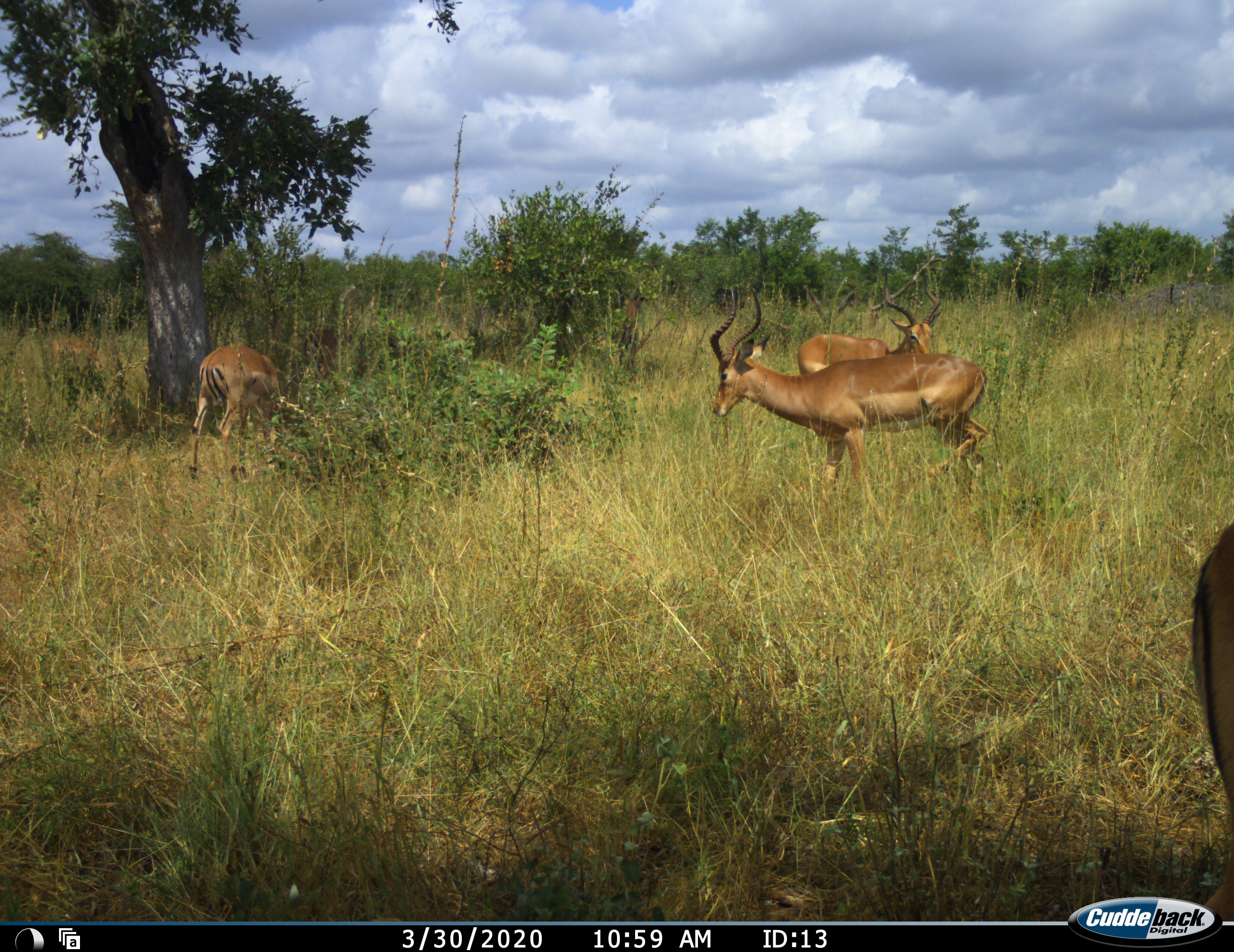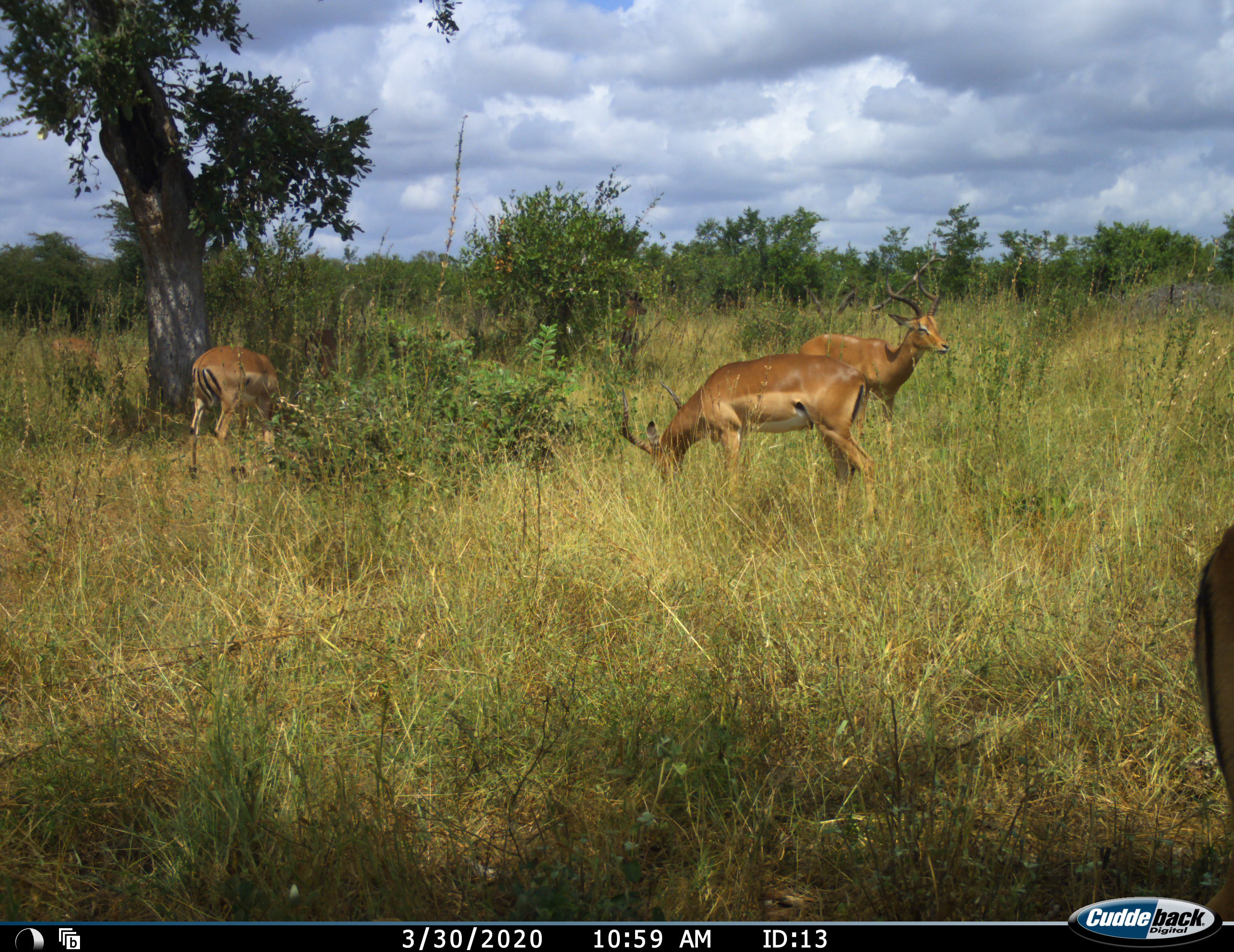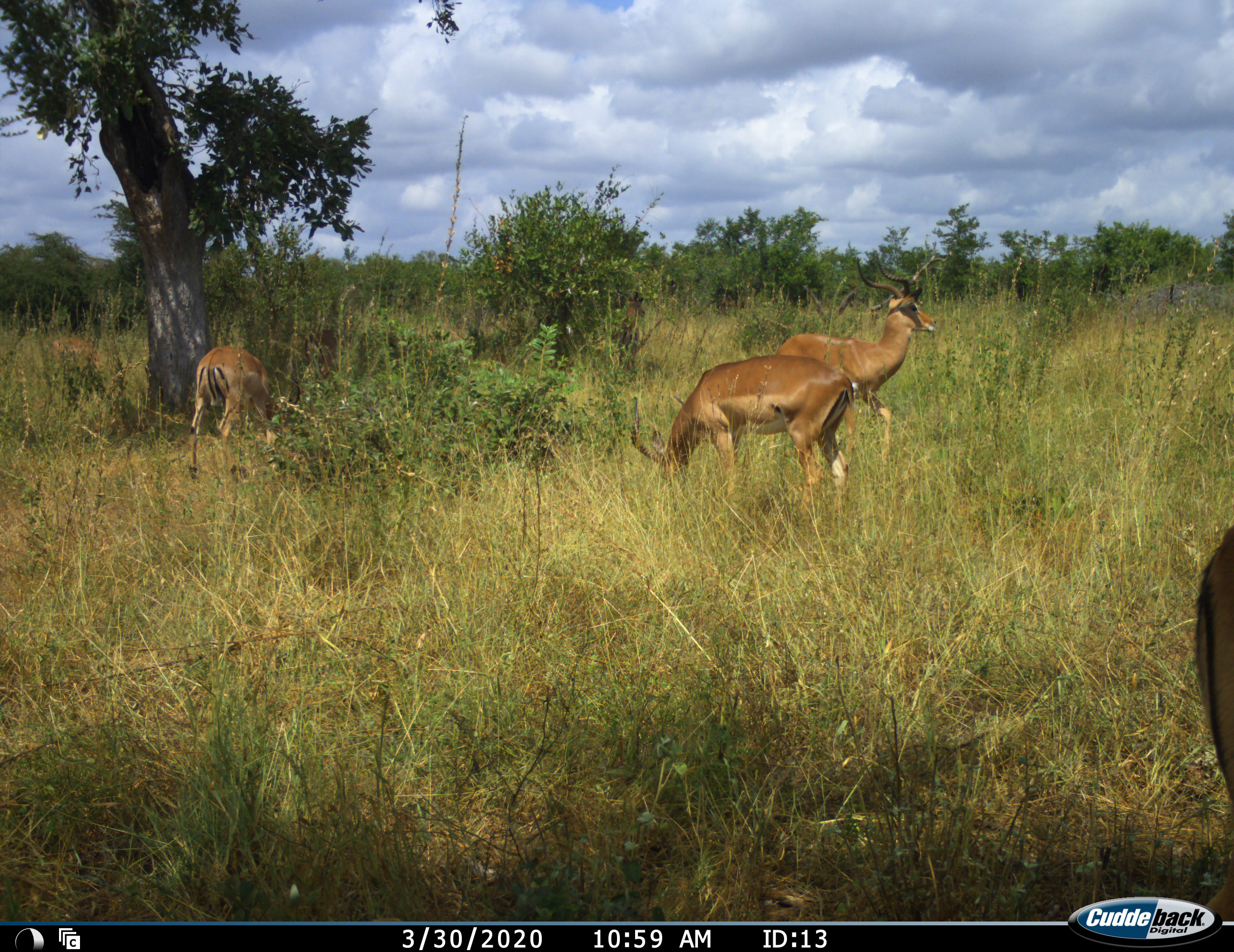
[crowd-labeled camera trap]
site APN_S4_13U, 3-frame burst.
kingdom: Animalia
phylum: Chordata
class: Mammalia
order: Artiodactyla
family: Bovidae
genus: Aepyceros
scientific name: Aepyceros melampus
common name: impala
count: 4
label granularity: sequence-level